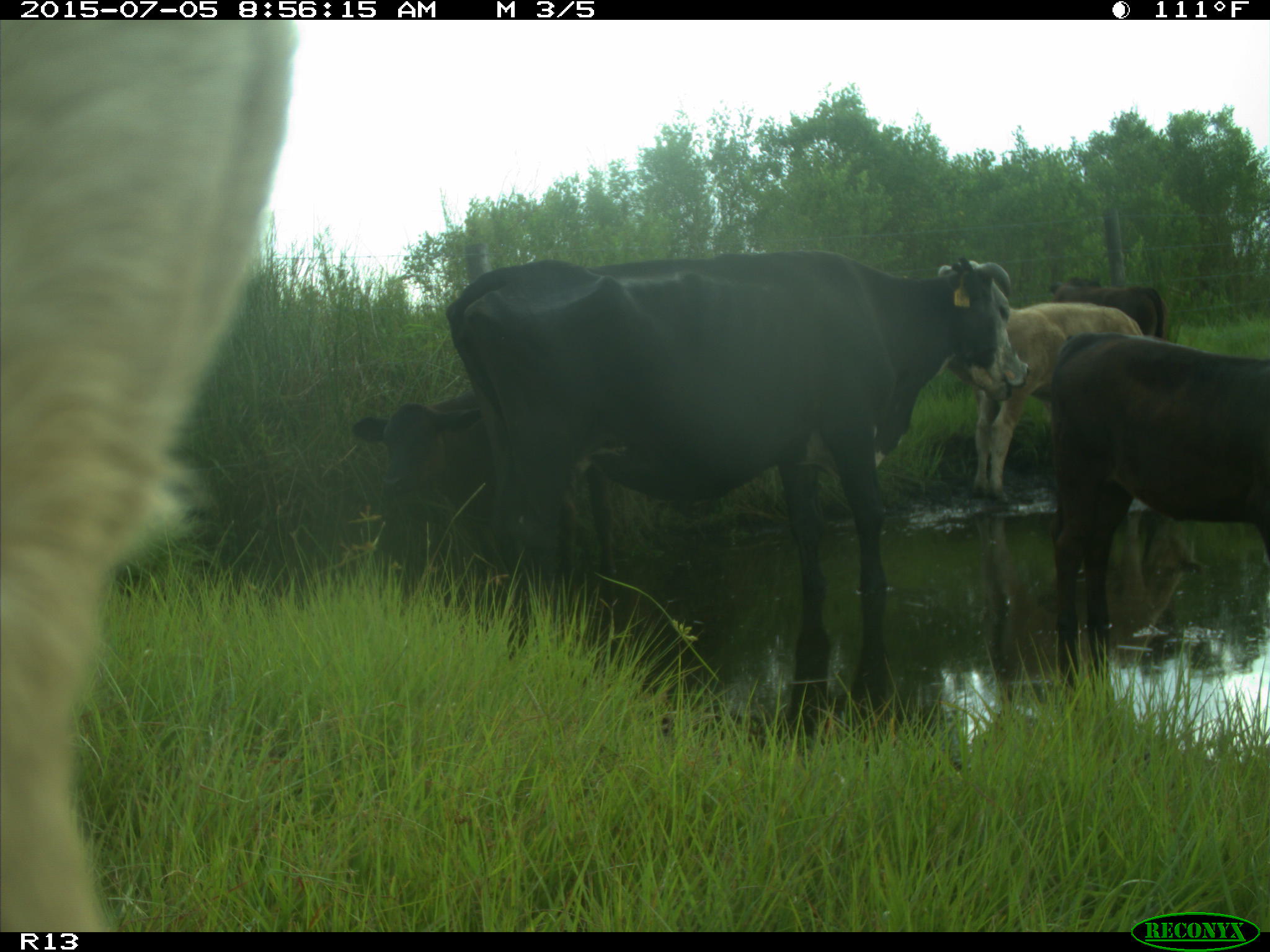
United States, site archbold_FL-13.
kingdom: Animalia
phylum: Chordata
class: Mammalia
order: Artiodactyla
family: Bovidae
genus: Bos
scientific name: Bos taurus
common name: domestic cow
Bos taurus (domestic cow).